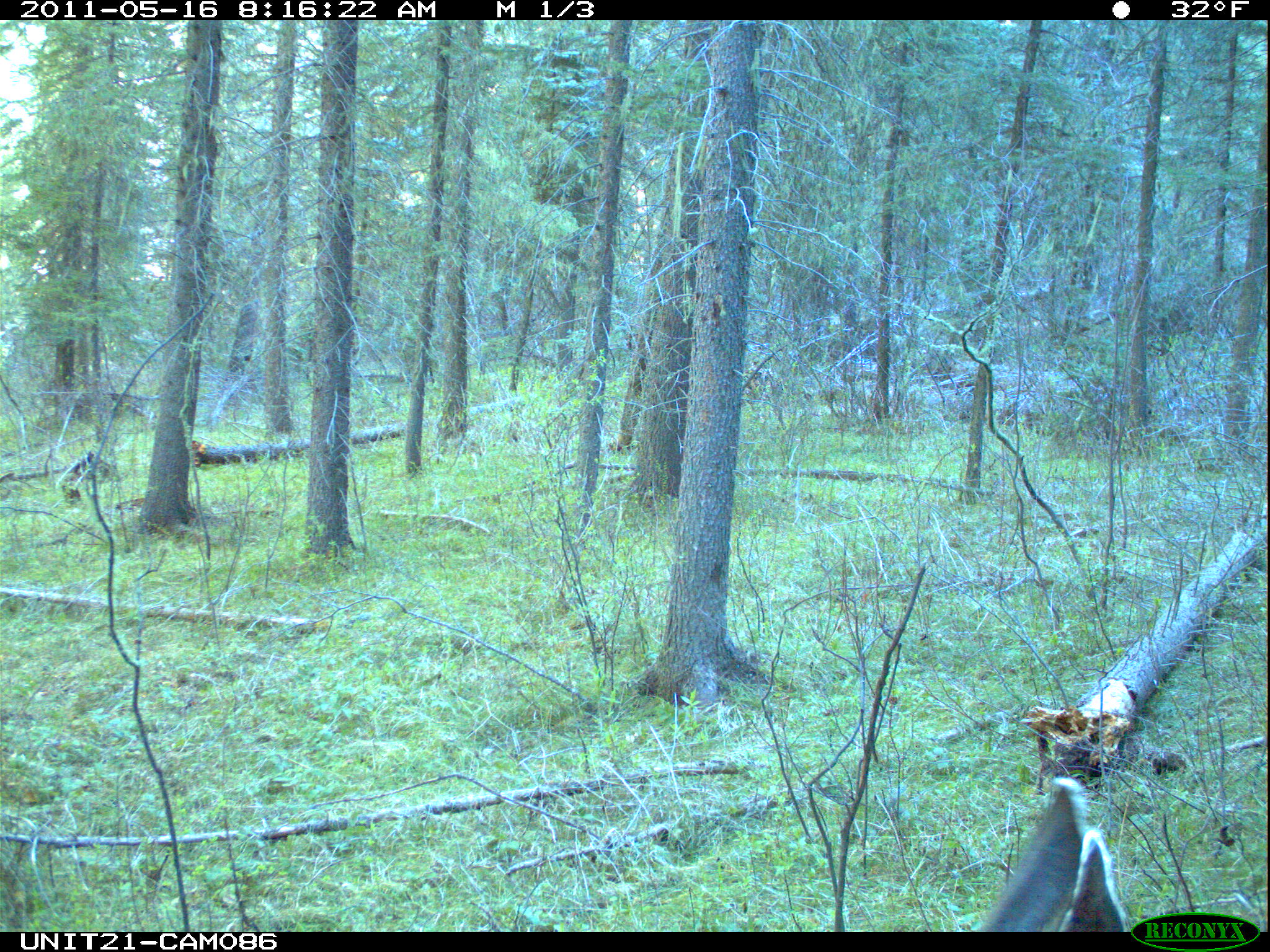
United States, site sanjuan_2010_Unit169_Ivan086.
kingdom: Animalia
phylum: Chordata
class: Mammalia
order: Artiodactyla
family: Cervidae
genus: Odocoileus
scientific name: Odocoileus hemionus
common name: mule deer